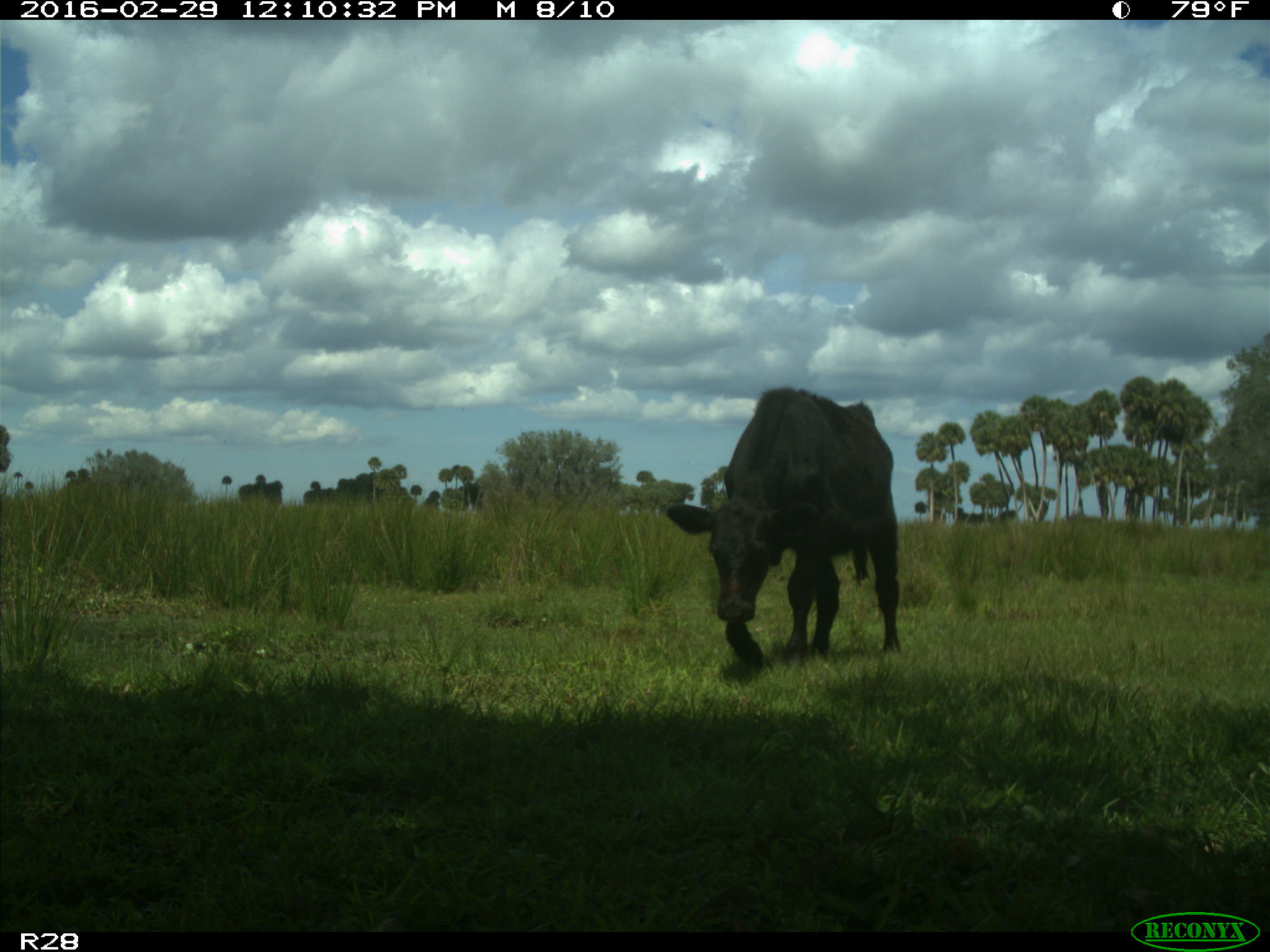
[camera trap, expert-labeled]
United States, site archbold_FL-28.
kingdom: Animalia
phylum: Chordata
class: Mammalia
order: Artiodactyla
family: Bovidae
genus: Bos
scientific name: Bos taurus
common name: domestic cow